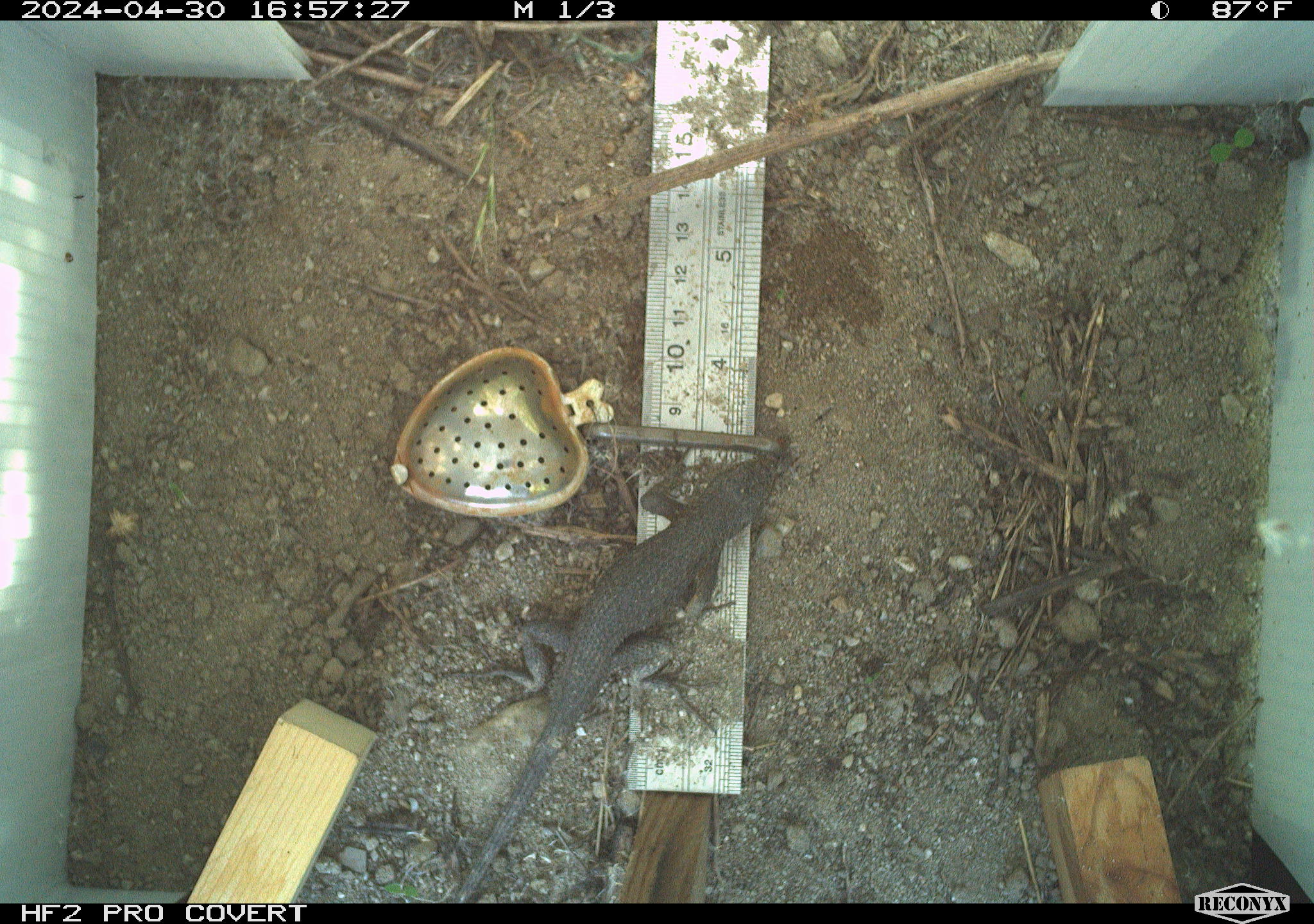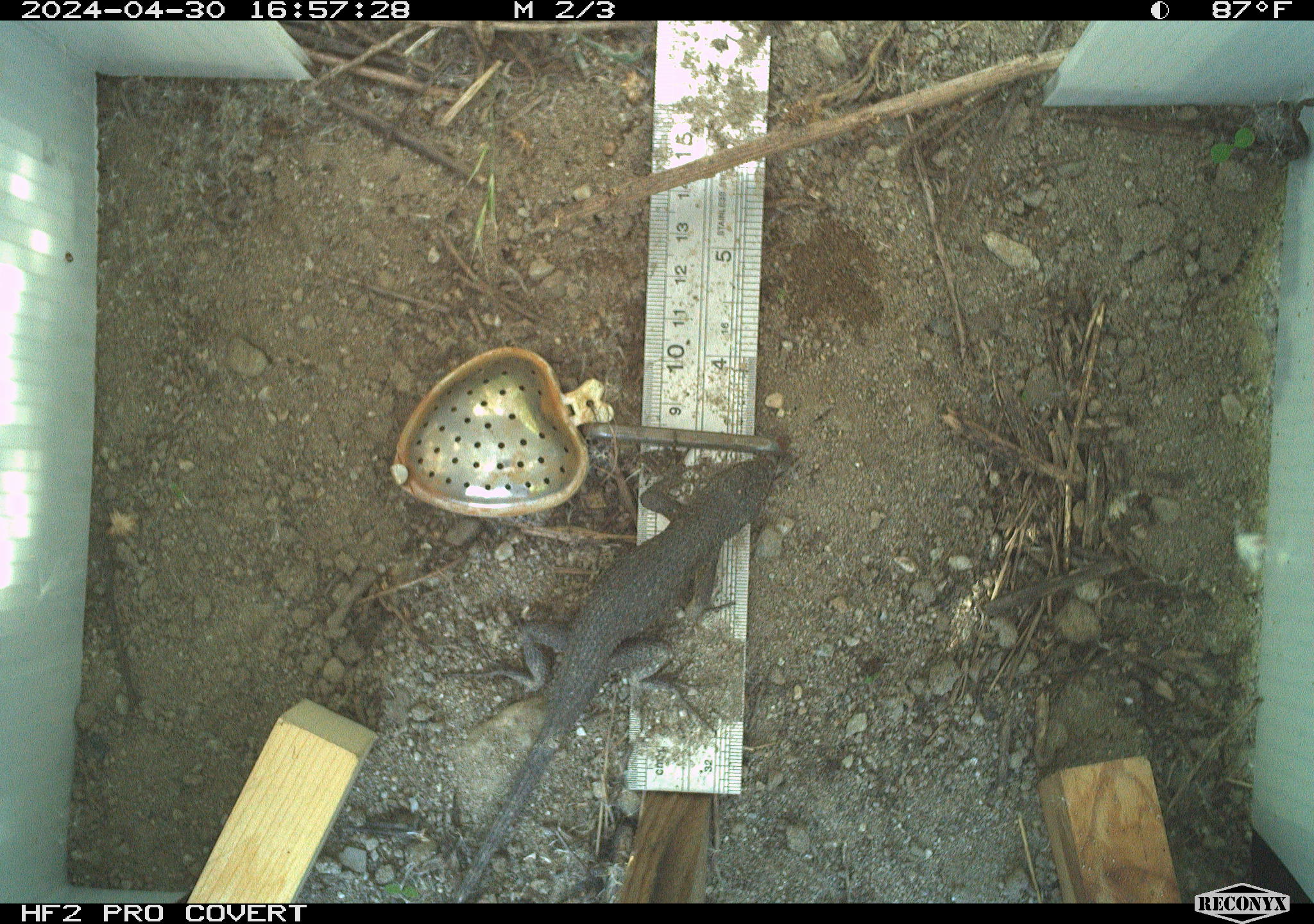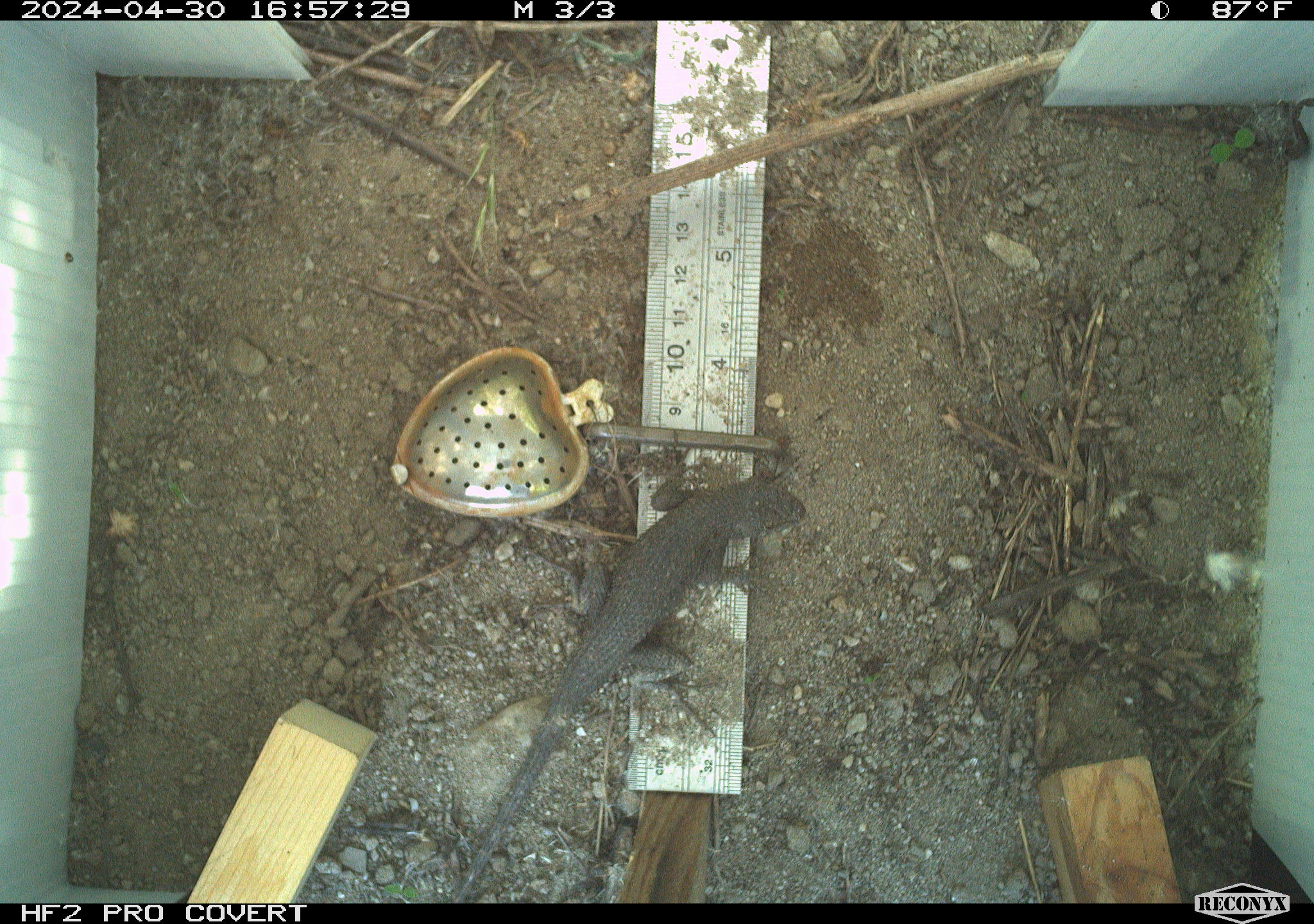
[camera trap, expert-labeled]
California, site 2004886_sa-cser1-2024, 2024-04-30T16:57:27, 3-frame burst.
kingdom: Animalia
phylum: Chordata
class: Reptilia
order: Squamata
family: Phrynosomatidae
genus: Sceloporus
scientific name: Sceloporus occidentalis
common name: western fence lizard